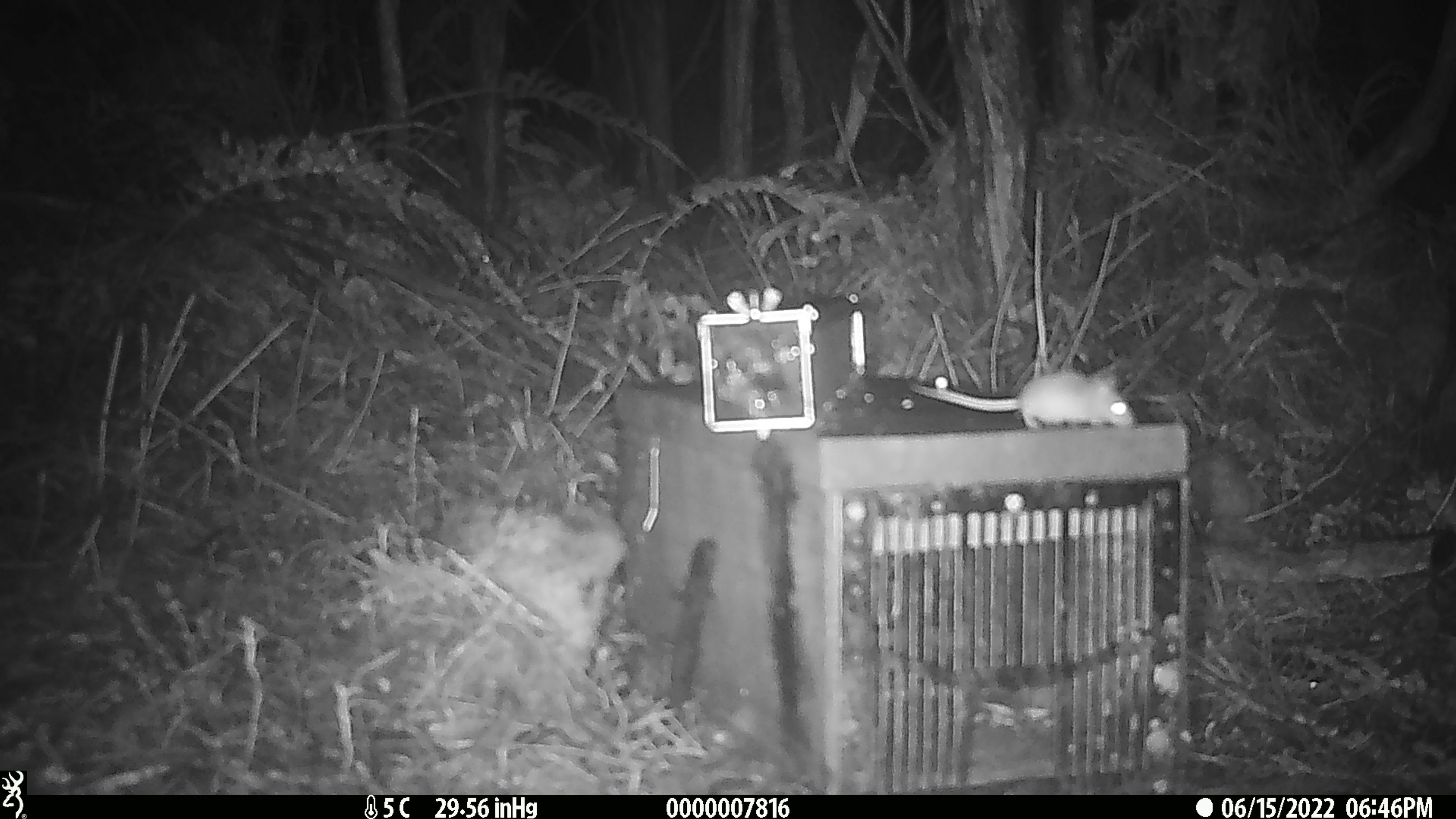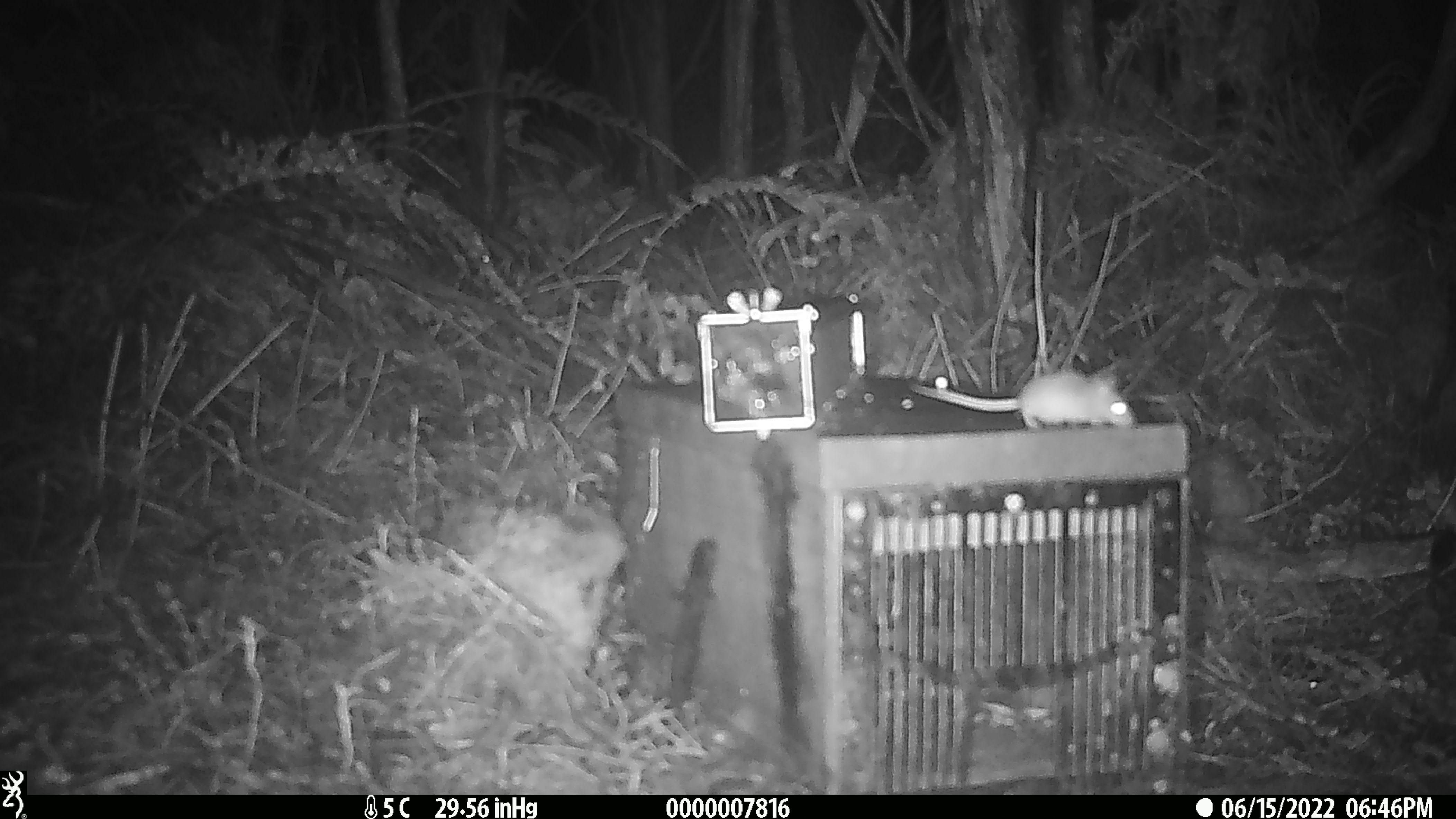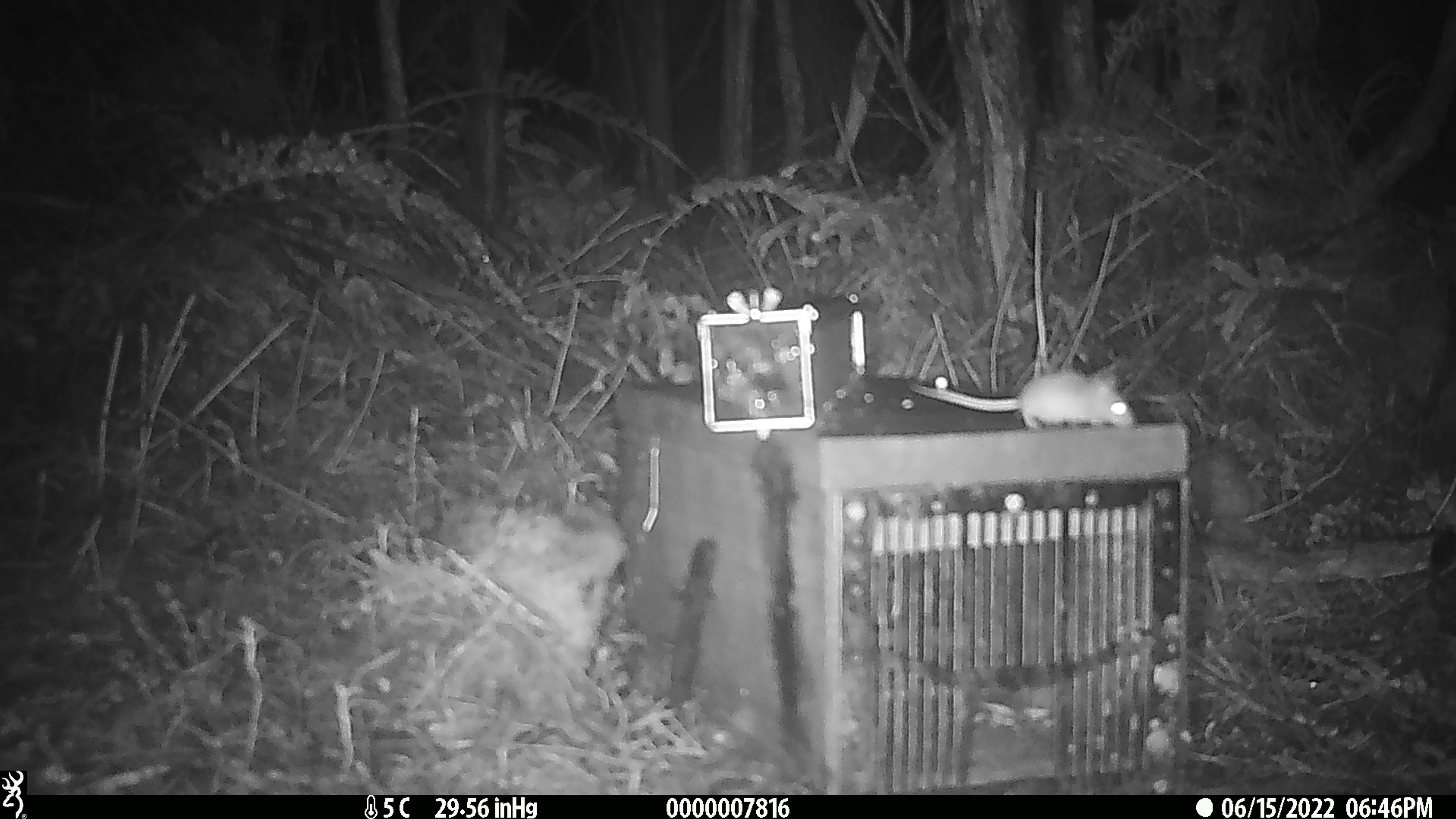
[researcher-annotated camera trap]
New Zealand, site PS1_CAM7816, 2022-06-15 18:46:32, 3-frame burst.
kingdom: Animalia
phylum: Chordata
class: Mammalia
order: Rodentia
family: Muridae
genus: Mus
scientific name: Mus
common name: mouse